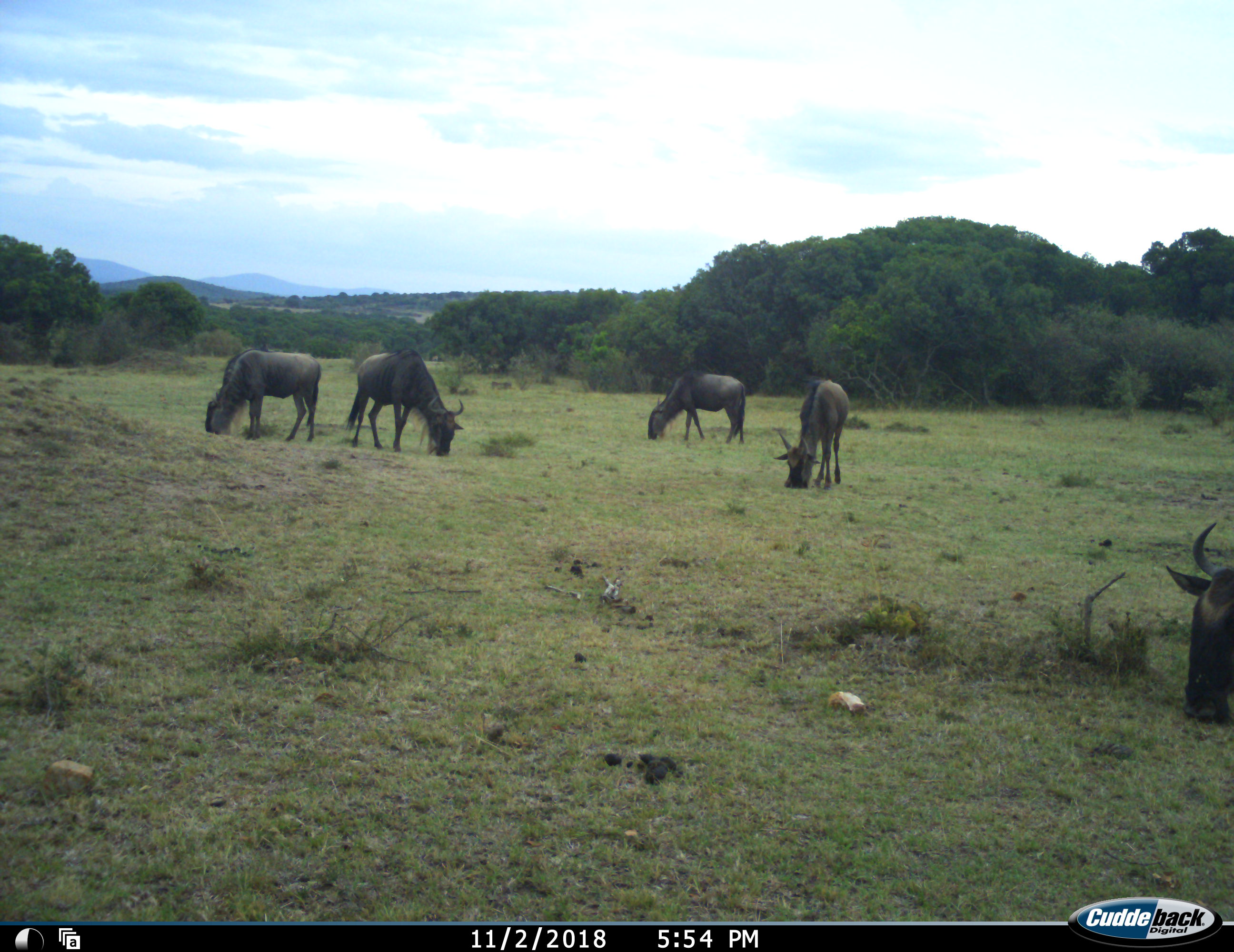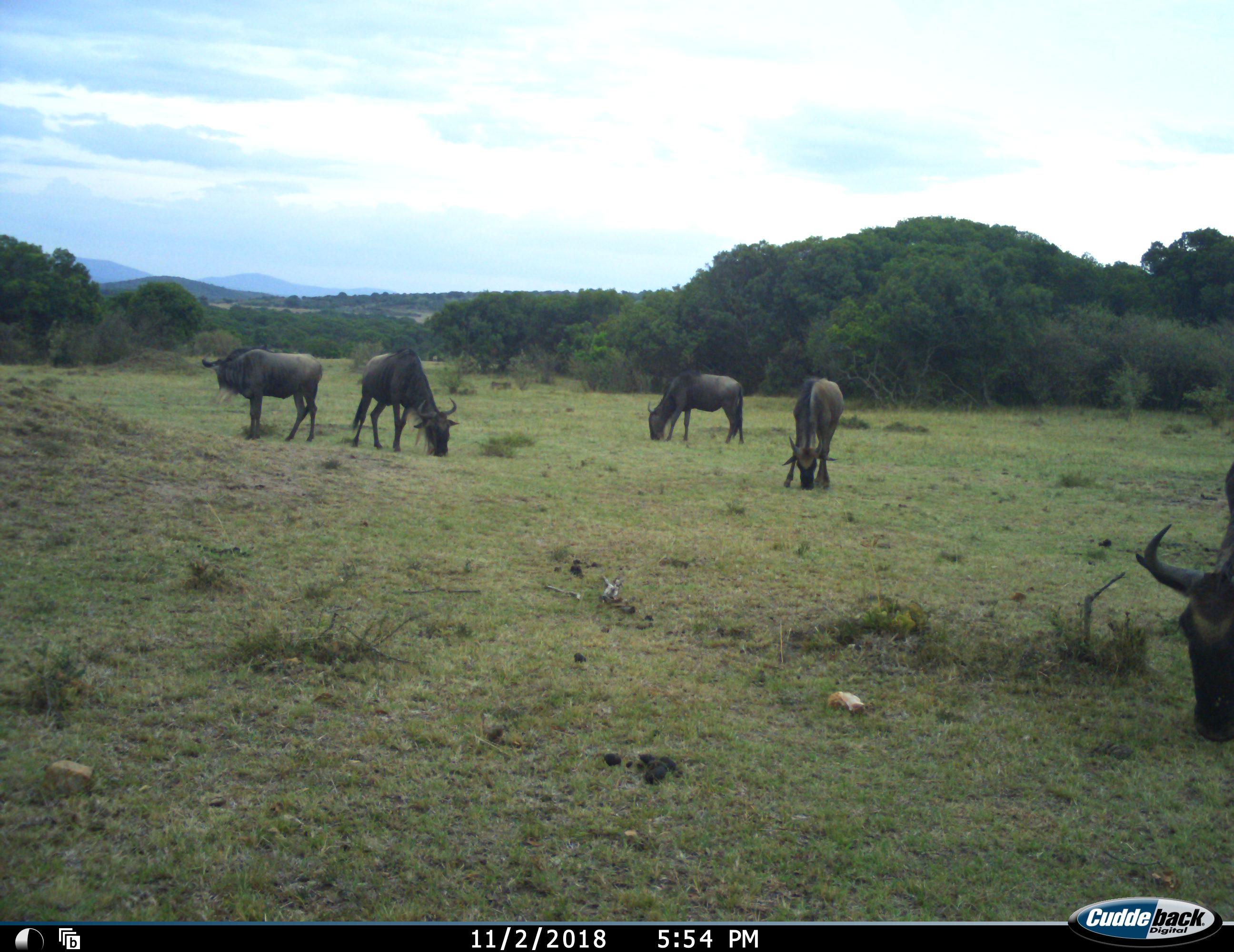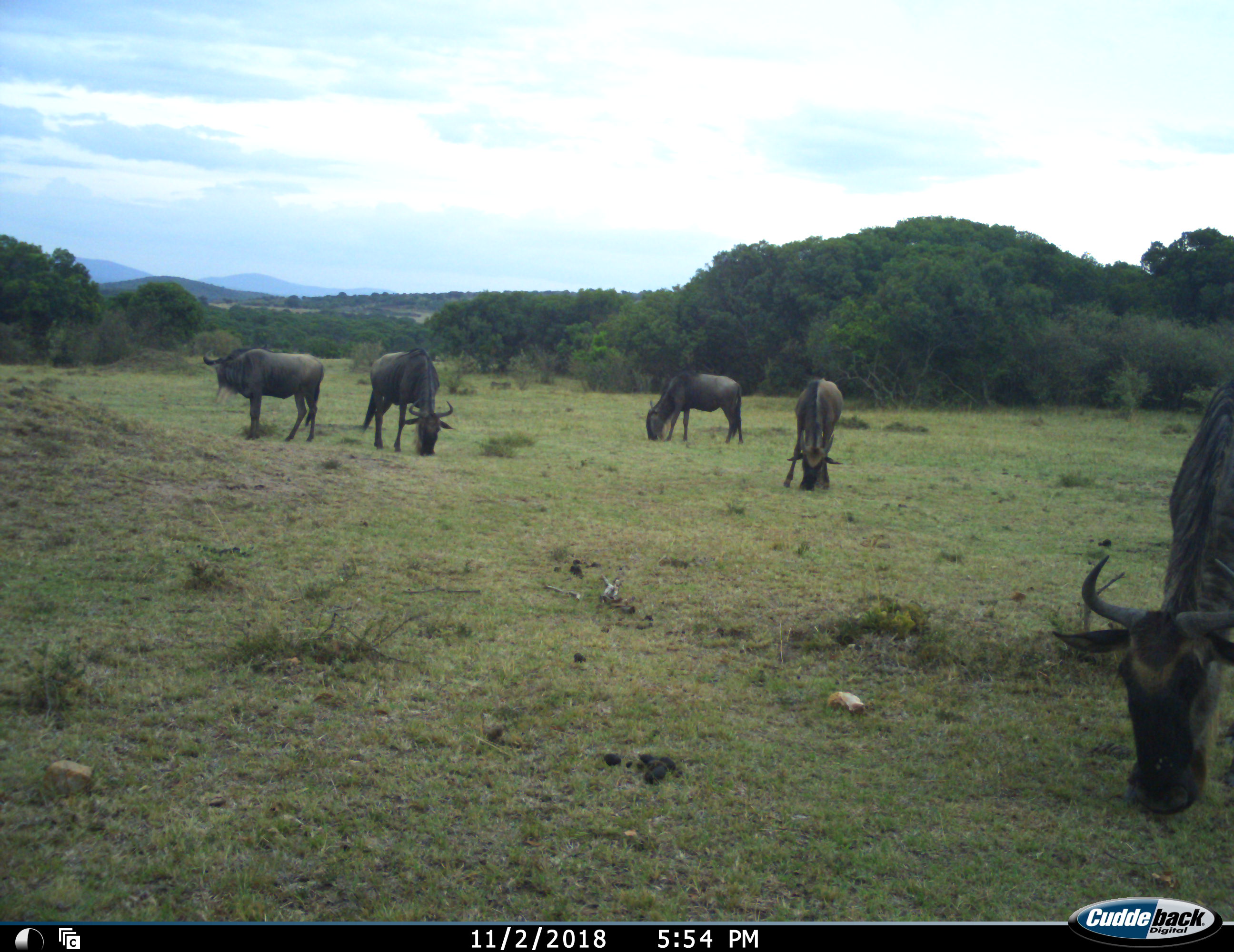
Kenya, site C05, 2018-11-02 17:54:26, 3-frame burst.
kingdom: Animalia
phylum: Chordata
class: Mammalia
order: Artiodactyla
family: Bovidae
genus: Connochaetes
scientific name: Connochaetes taurinus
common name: common wildebeest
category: wildebeest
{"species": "wildebeest (common wildebeest) (Connochaetes taurinus)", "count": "5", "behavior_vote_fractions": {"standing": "33%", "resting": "0%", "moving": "22%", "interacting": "0%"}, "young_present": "0%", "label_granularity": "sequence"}